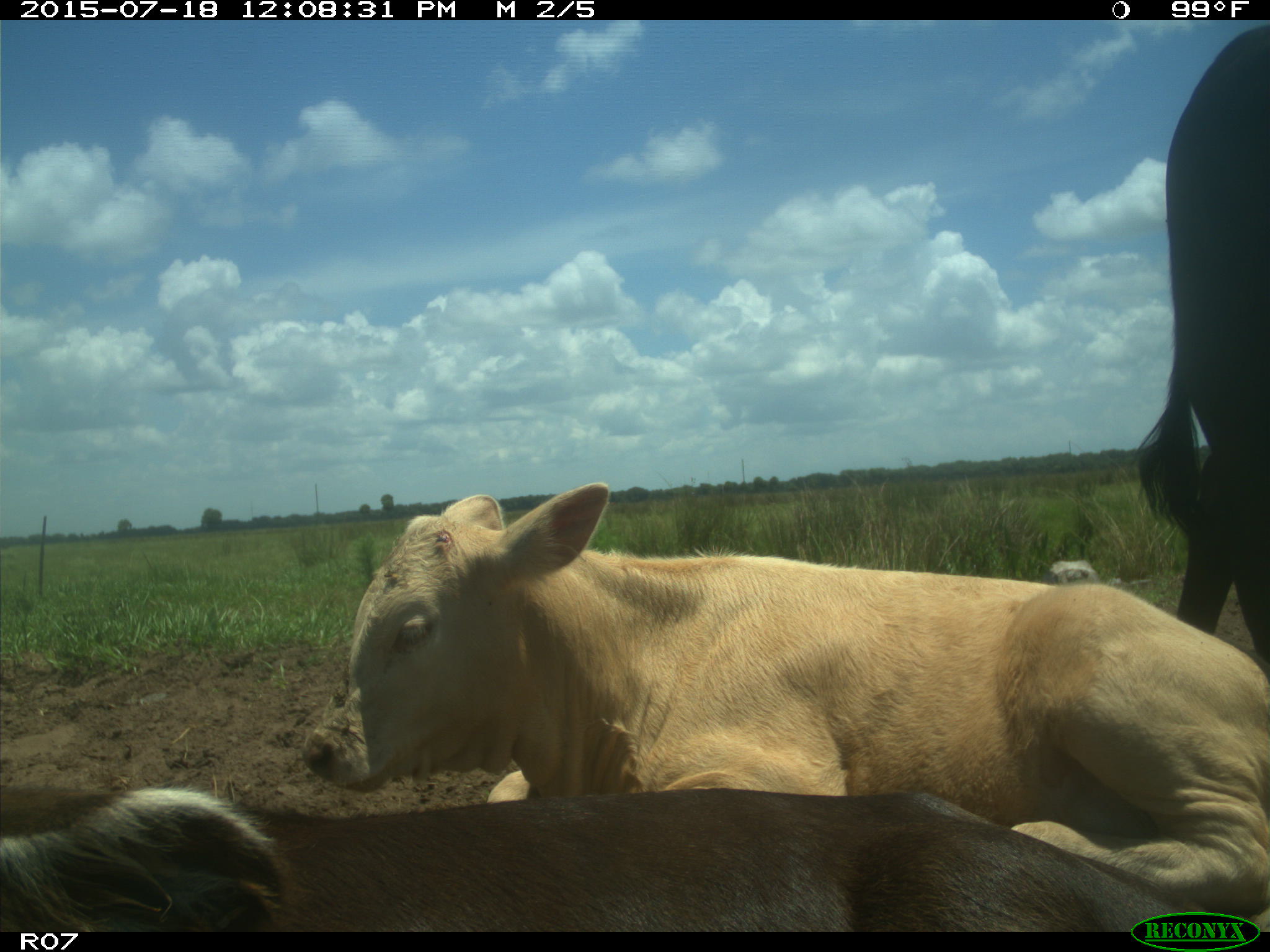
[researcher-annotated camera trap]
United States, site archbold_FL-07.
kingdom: Animalia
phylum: Chordata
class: Mammalia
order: Artiodactyla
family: Bovidae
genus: Bos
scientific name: Bos taurus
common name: domestic cow